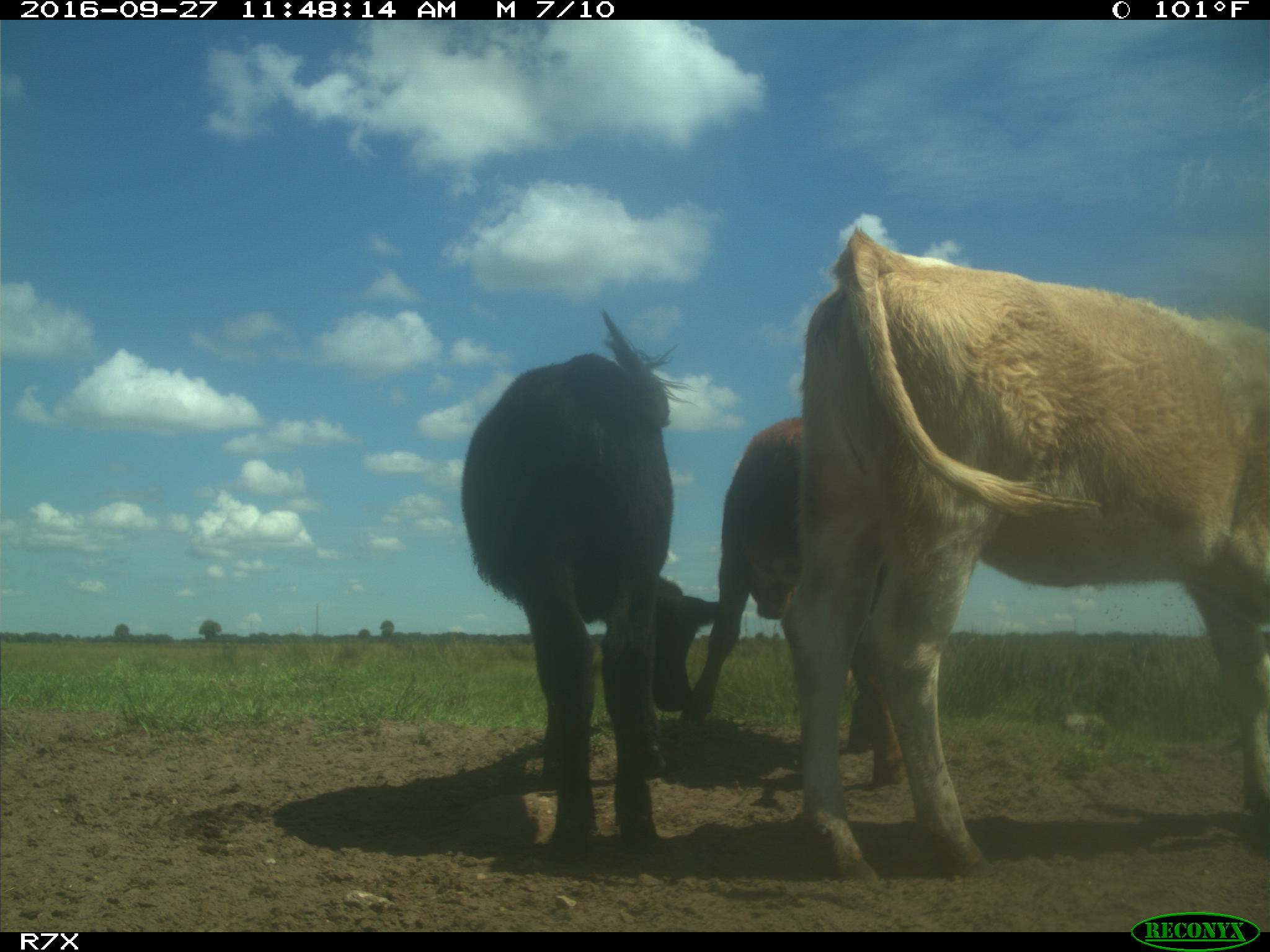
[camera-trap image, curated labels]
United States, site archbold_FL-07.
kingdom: Animalia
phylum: Chordata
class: Mammalia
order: Artiodactyla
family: Bovidae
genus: Bos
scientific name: Bos taurus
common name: domestic cow